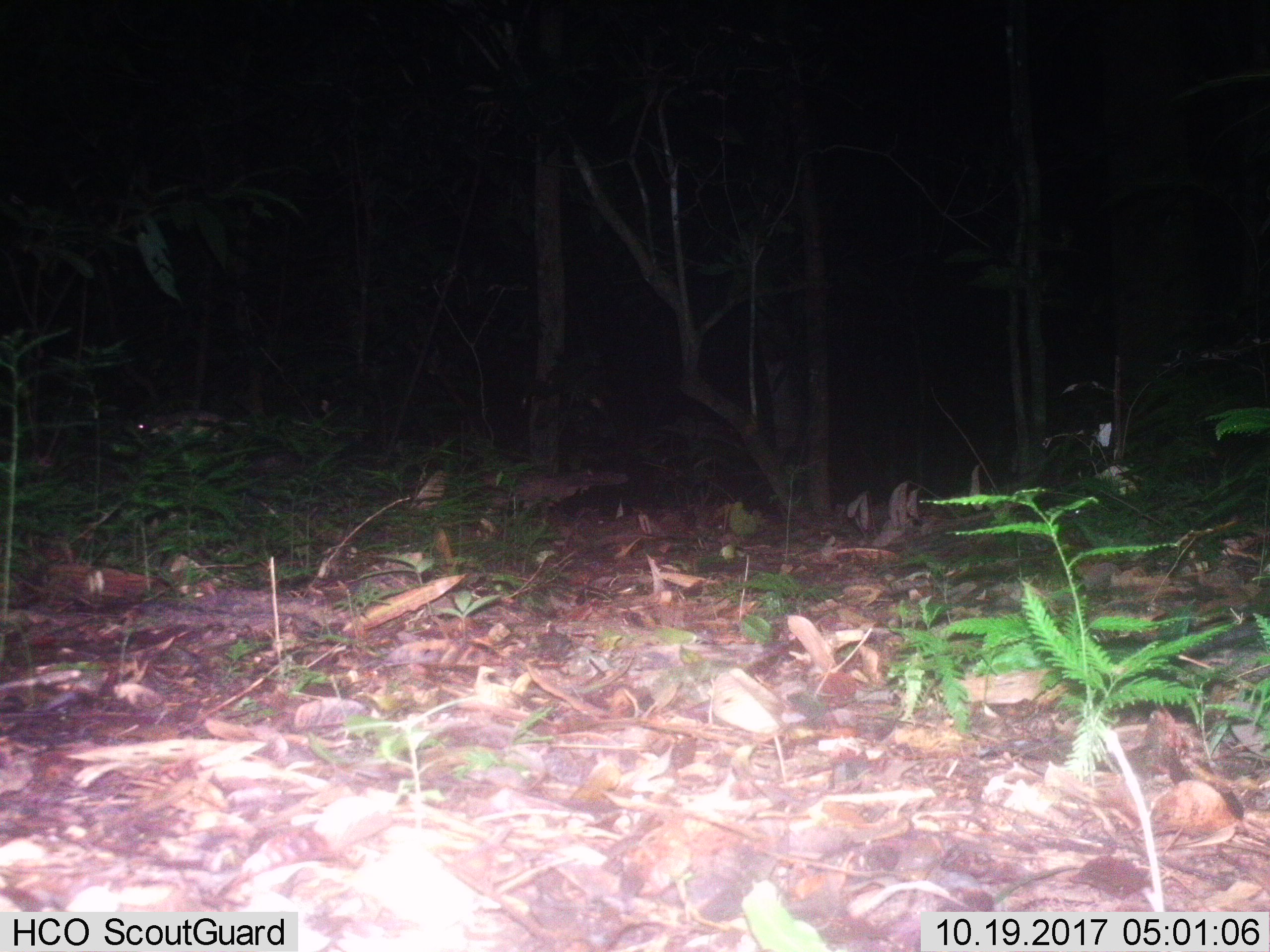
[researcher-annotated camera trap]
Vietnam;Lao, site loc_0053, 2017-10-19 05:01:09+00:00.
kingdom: Animalia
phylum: Chordata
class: Mammalia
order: Rodentia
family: Muridae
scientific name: Muridae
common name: old-world mice and rats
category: unidentified murid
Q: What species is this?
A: Unidentified murid (old-world mice and rats) (Muridae).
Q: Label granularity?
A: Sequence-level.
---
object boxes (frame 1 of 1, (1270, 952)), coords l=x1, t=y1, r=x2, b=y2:
unidentified murid: l=135, t=408, r=247, b=449